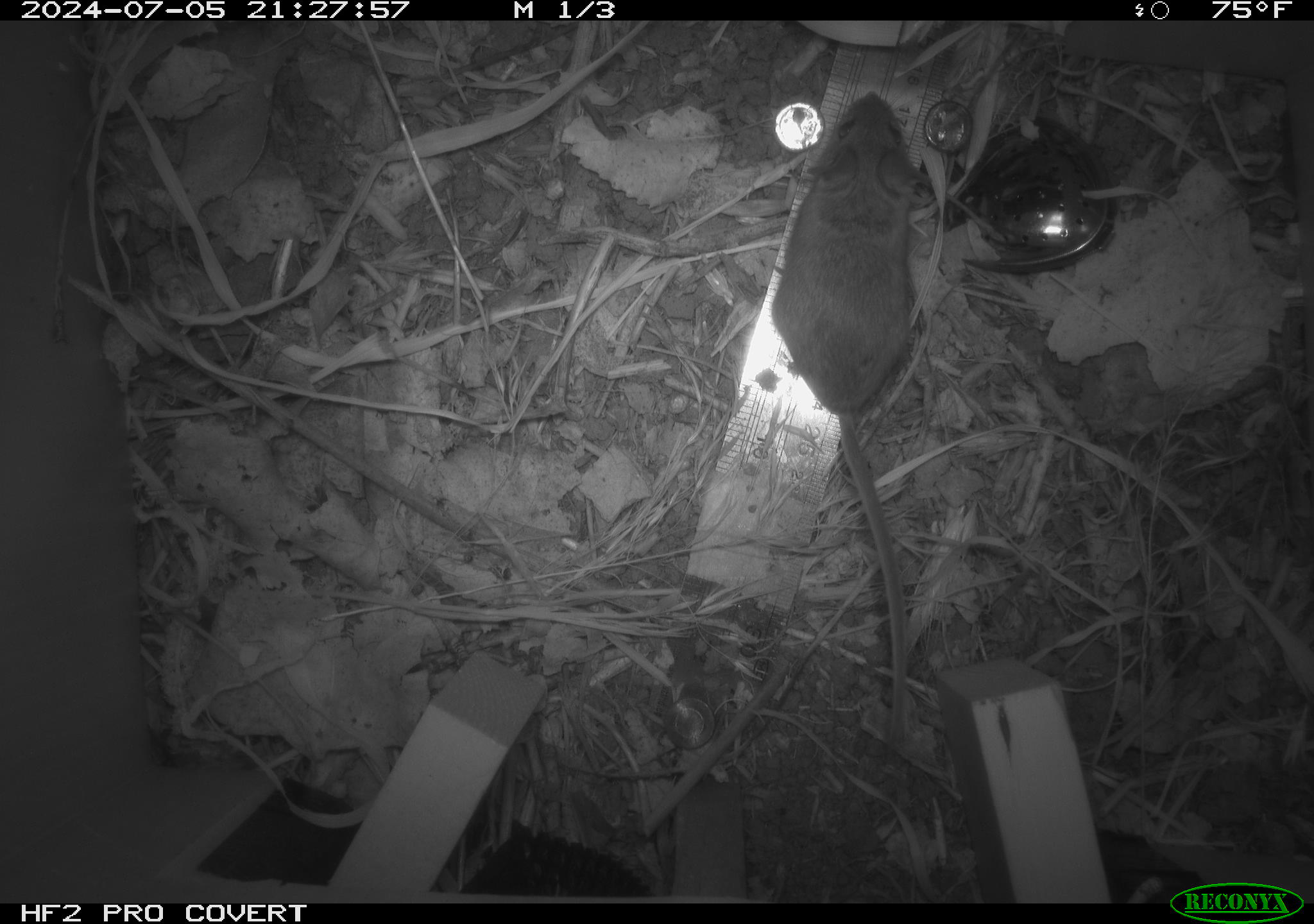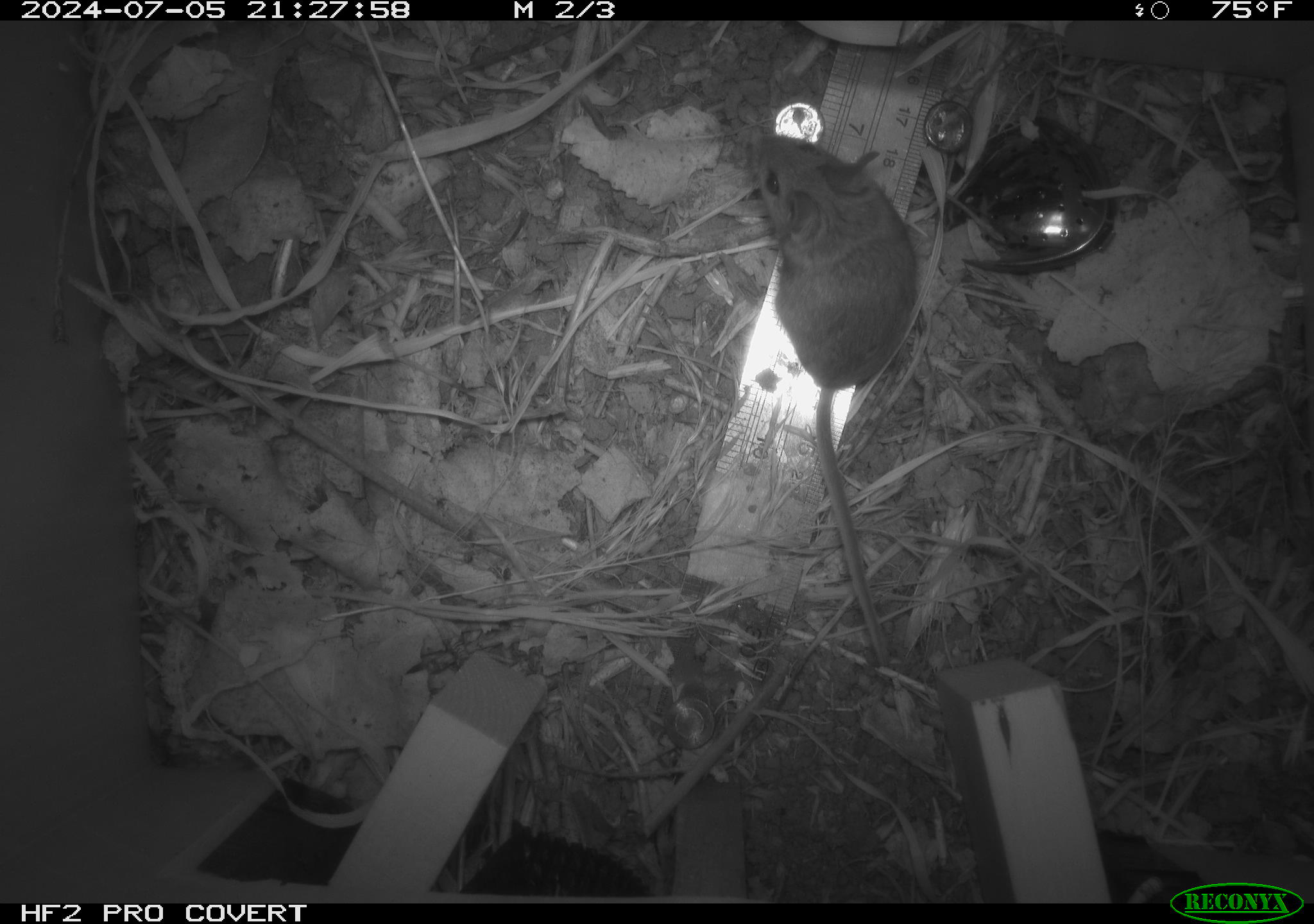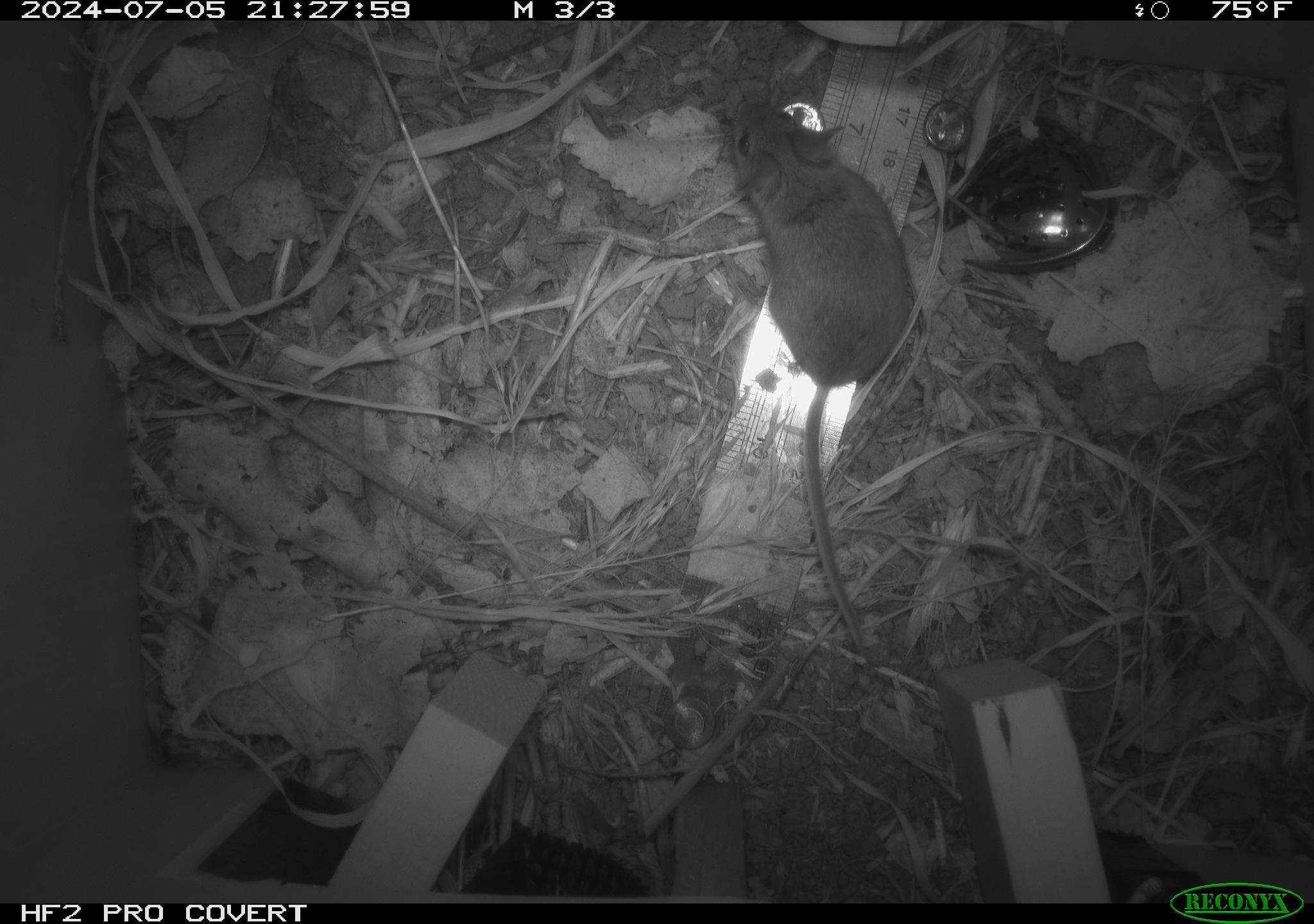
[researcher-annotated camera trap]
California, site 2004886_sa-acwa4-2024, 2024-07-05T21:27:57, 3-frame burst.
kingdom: Animalia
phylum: Chordata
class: Mammalia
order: Rodentia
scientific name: Rodentia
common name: mouse species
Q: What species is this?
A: Mouse species (Rodentia).